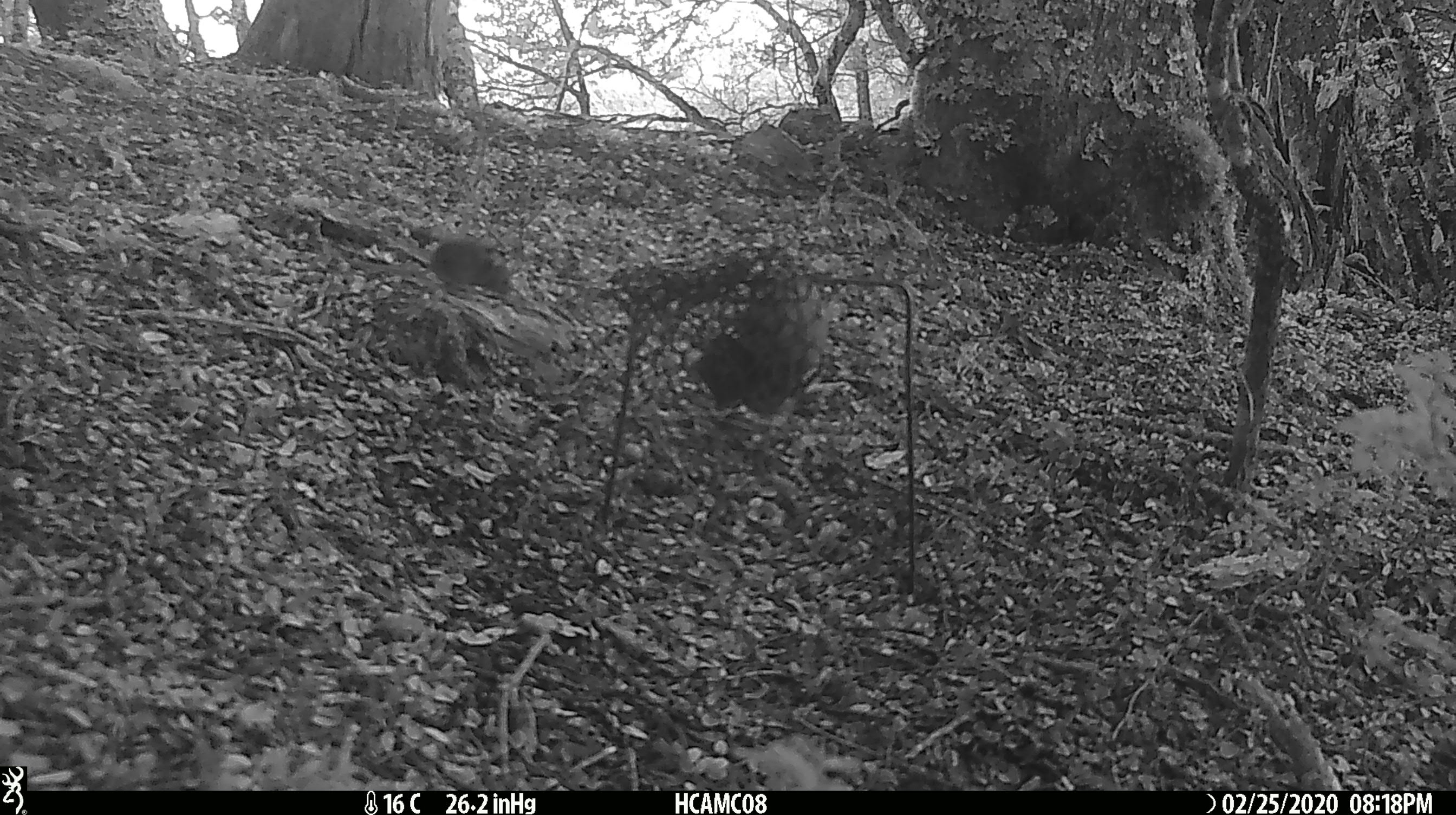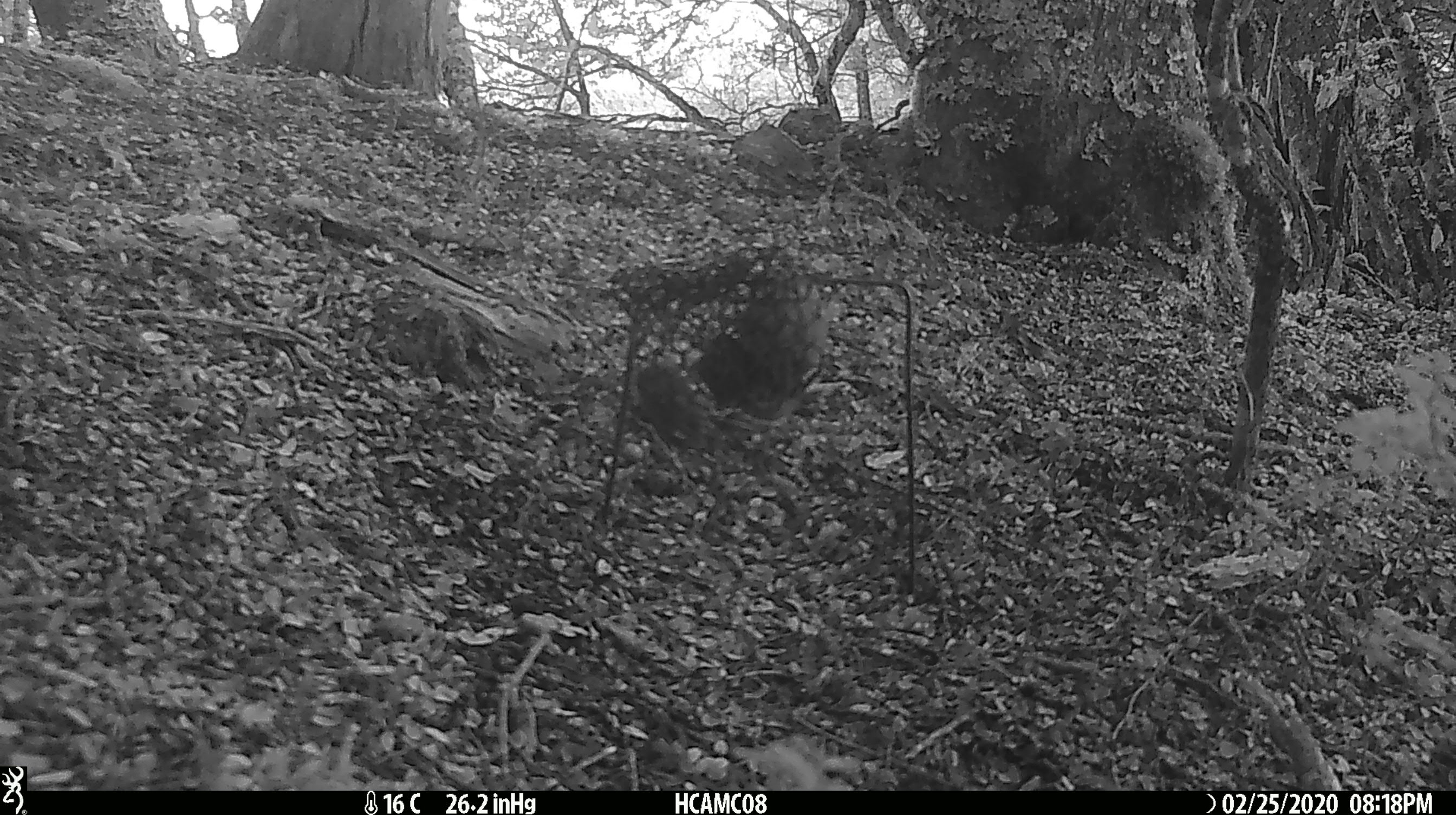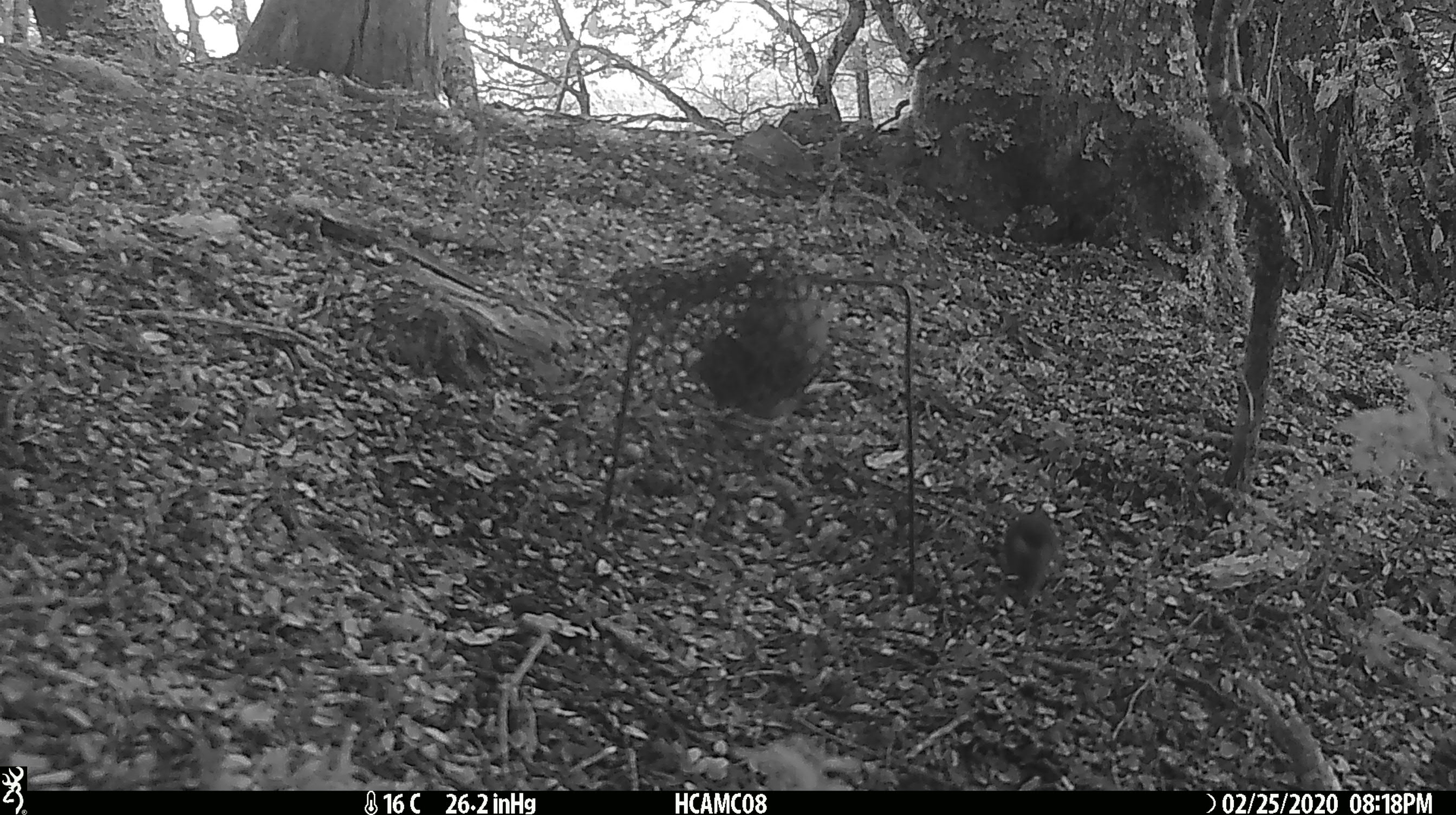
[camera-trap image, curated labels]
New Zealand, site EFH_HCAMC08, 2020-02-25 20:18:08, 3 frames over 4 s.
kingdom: Animalia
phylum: Chordata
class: Mammalia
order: Rodentia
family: Muridae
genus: Mus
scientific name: Mus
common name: mouse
Mouse (Mus).